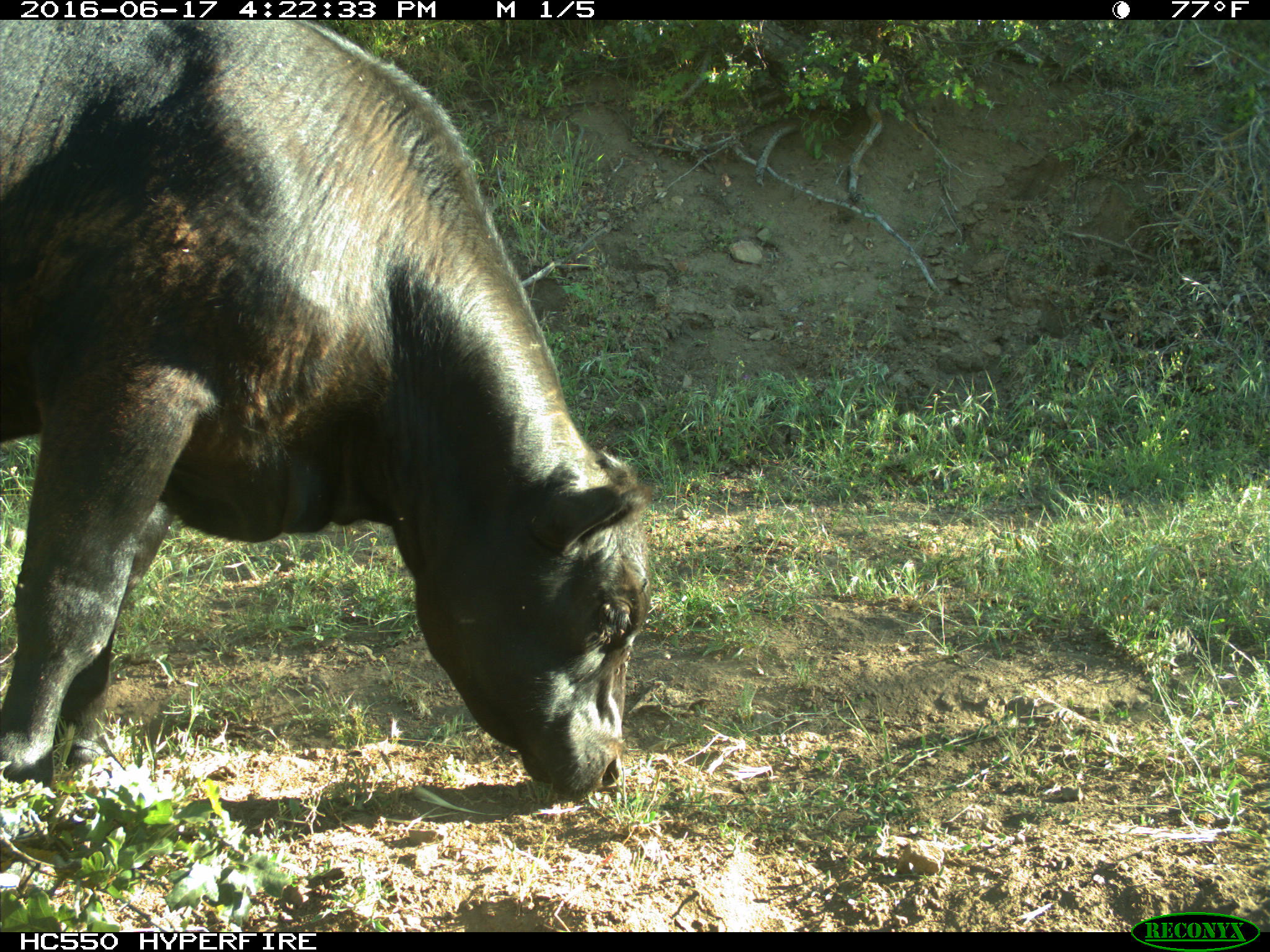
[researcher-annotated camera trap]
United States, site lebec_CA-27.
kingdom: Animalia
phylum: Chordata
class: Mammalia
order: Artiodactyla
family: Bovidae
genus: Bos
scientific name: Bos taurus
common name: domestic cow